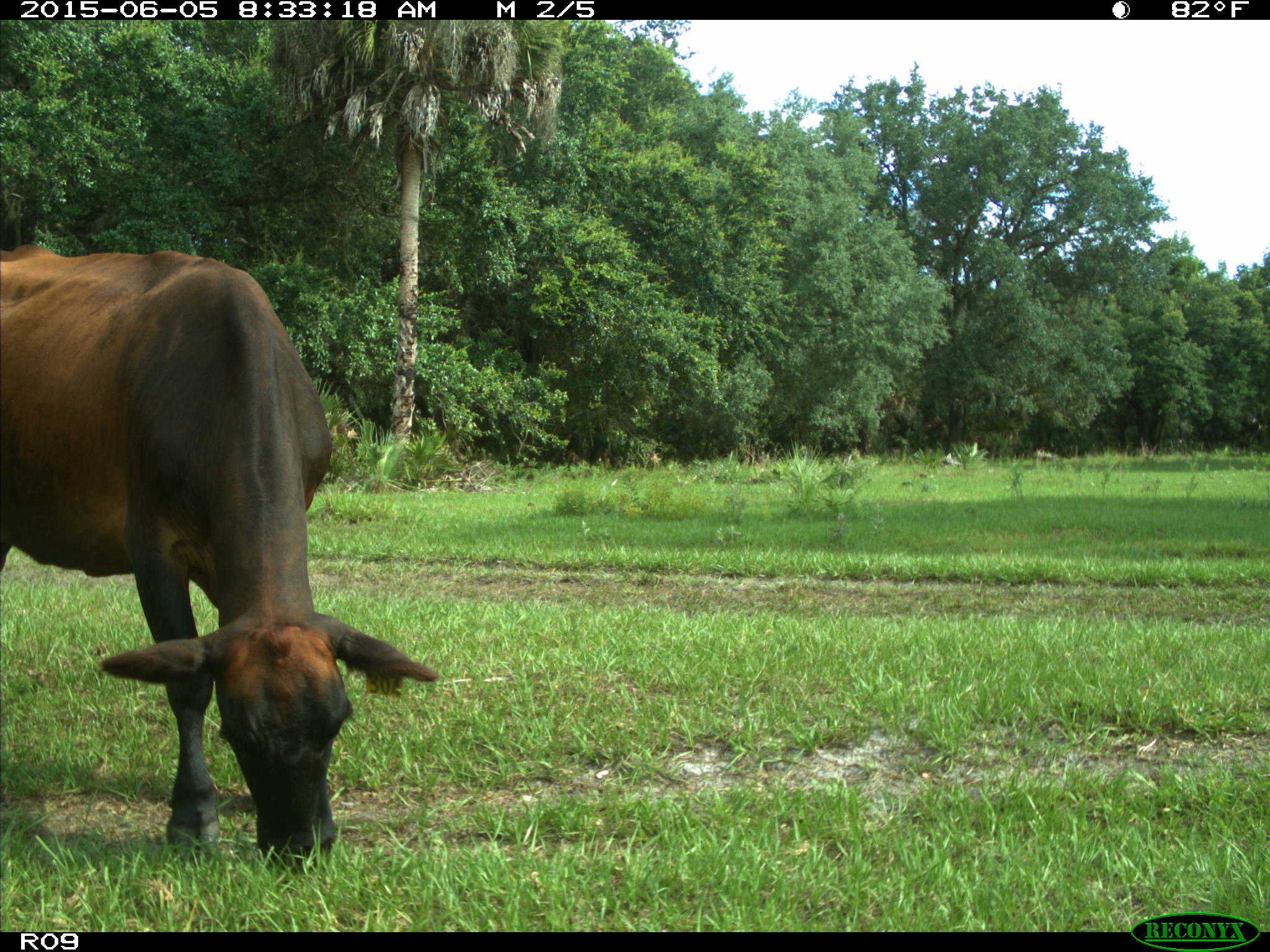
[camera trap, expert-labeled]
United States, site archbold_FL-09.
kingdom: Animalia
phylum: Chordata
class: Mammalia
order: Artiodactyla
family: Bovidae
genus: Bos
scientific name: Bos taurus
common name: domestic cow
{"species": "Bos taurus (domestic cow)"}